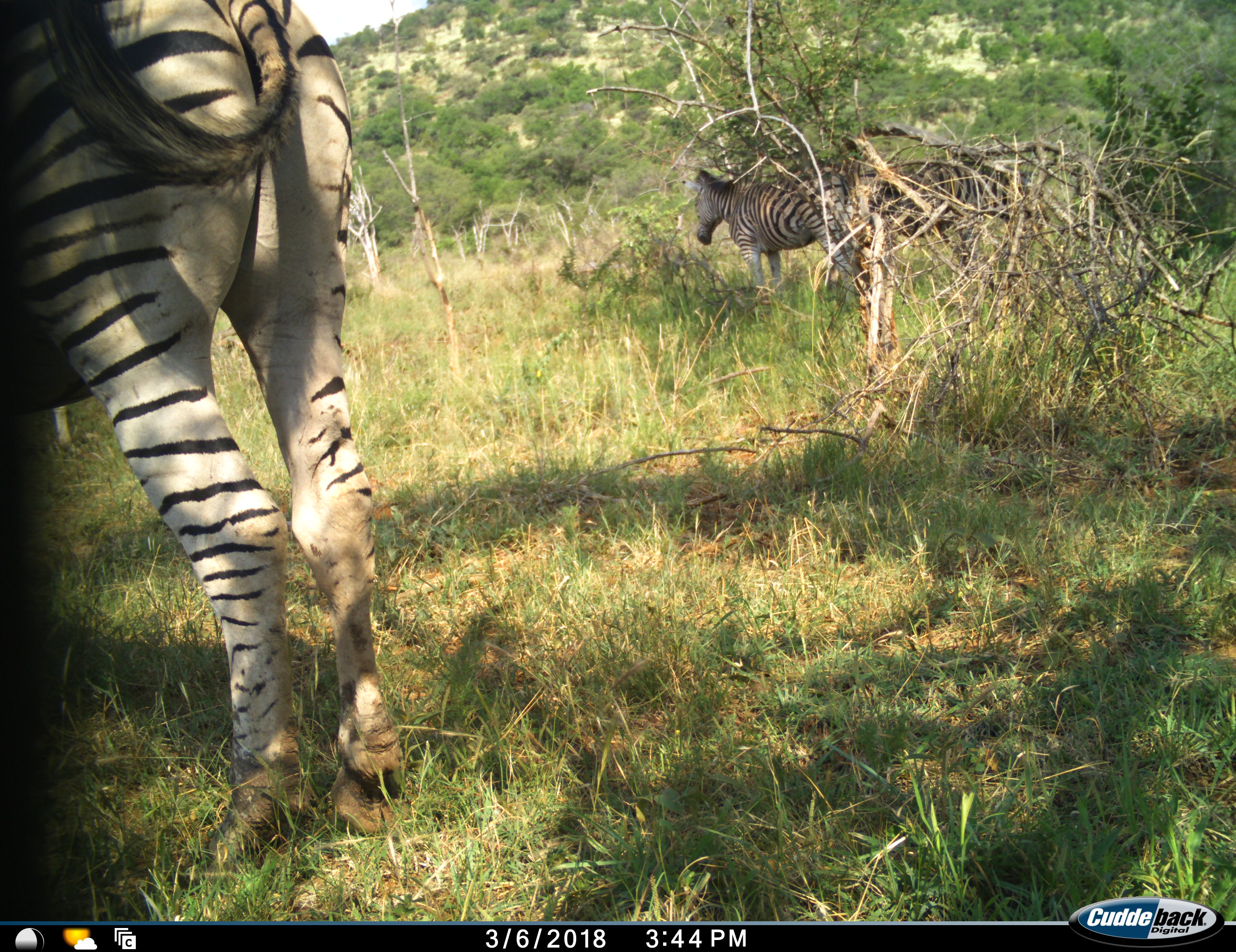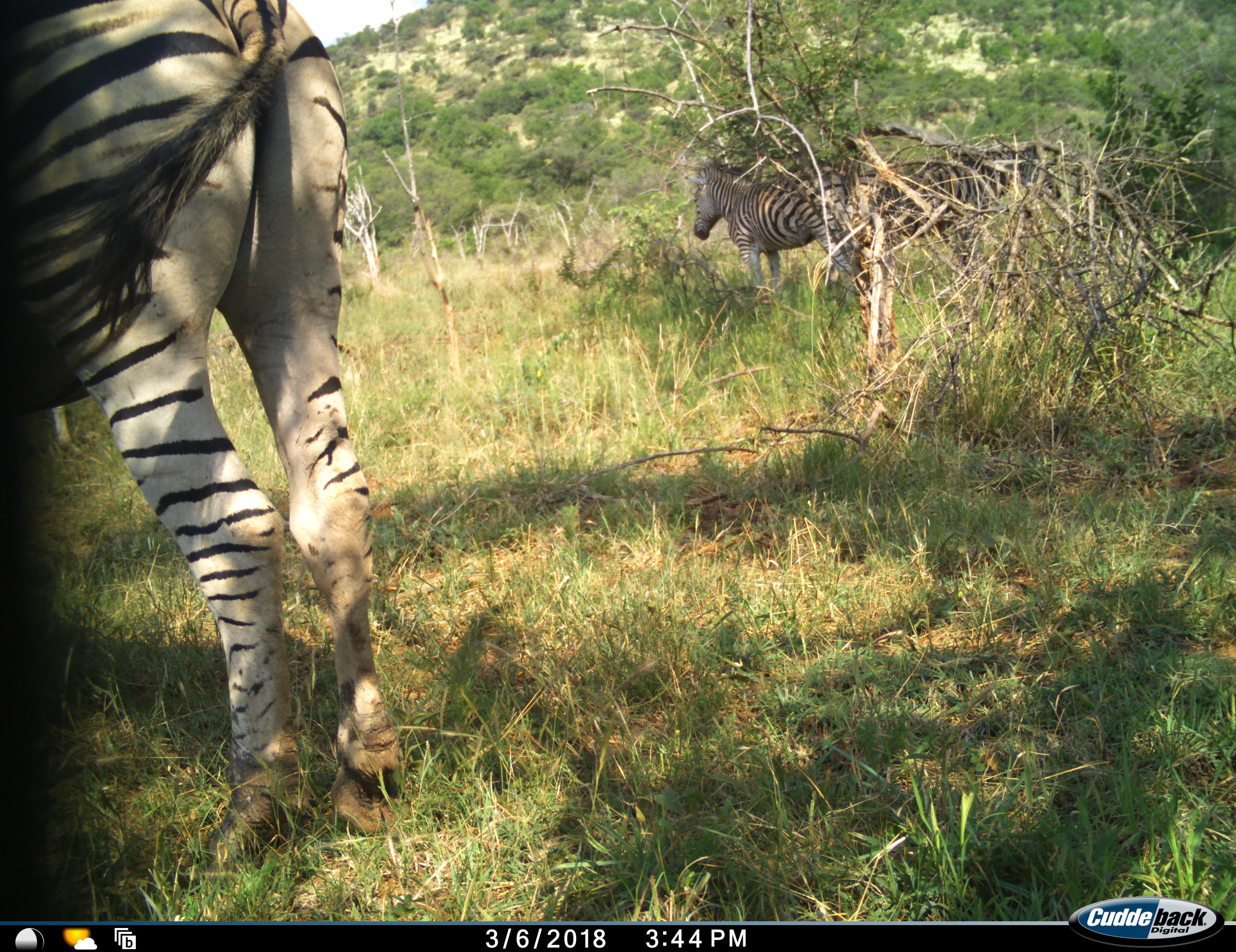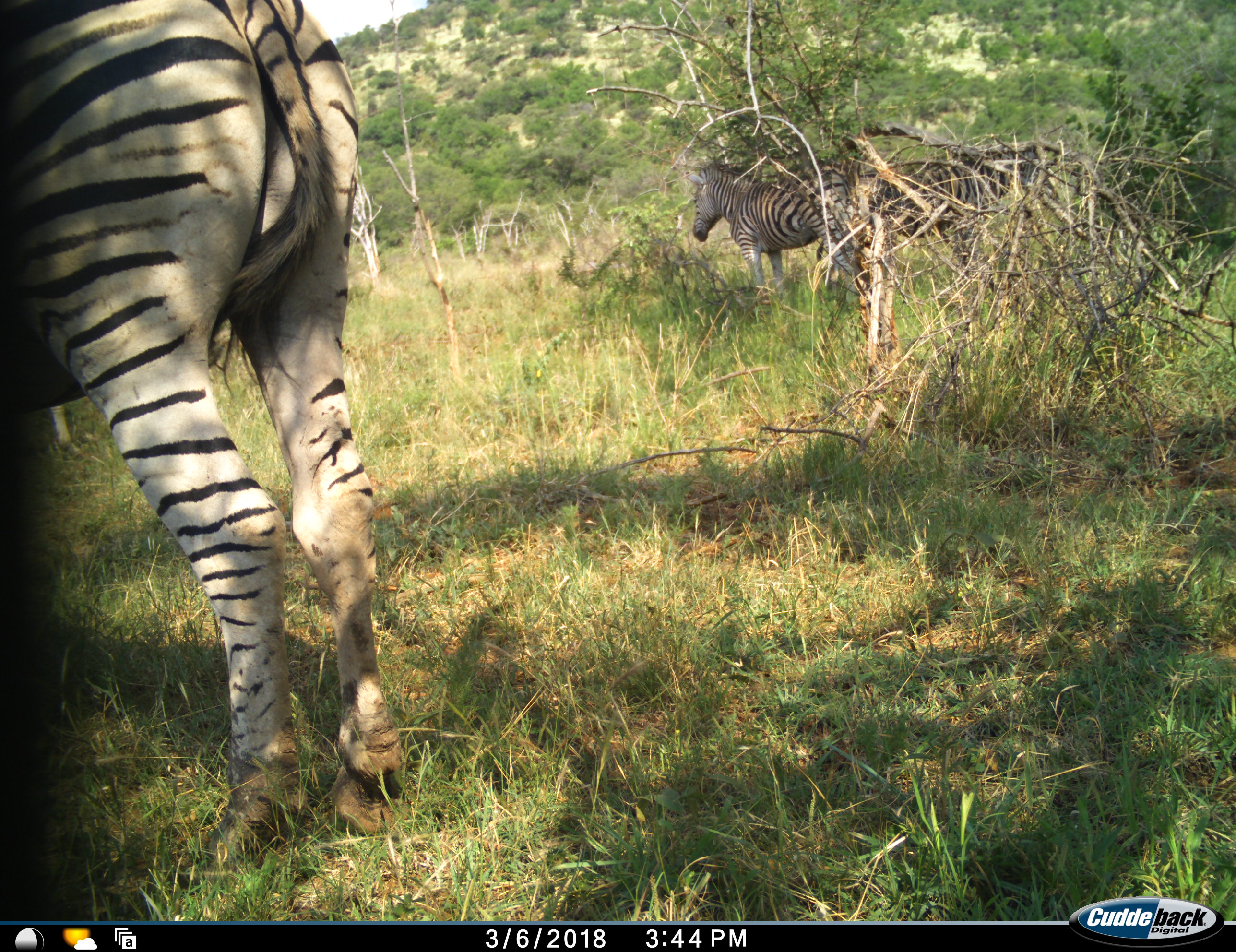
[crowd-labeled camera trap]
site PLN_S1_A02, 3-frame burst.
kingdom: Animalia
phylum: Chordata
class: Mammalia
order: Perissodactyla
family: Equidae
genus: Equus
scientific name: Equus quagga burchellii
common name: burchell's zebra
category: zebraburchells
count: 3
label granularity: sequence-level